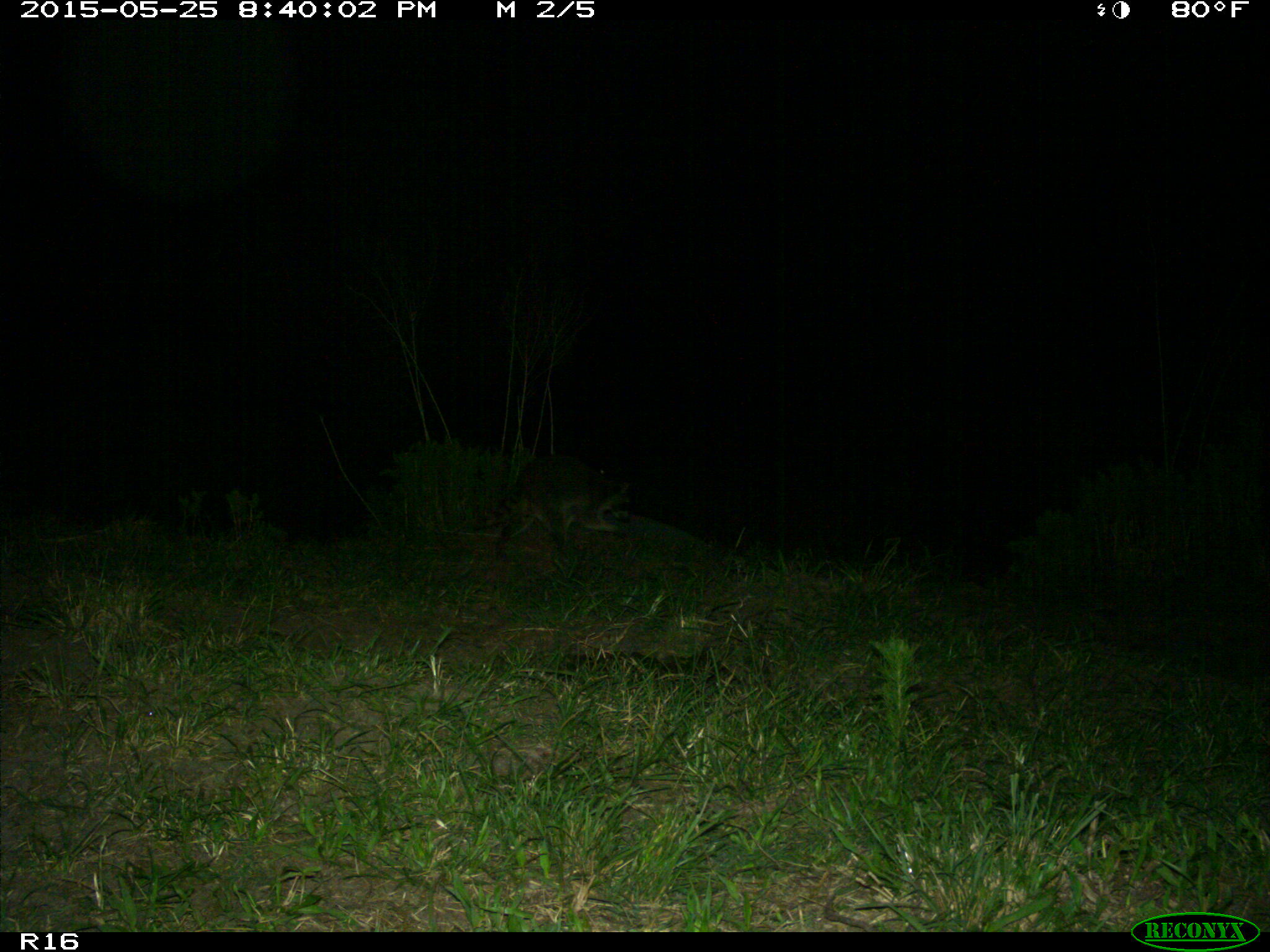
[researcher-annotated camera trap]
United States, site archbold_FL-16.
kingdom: Animalia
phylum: Chordata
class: Mammalia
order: Carnivora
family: Procyonidae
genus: Procyon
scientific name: Procyon lotor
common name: common raccoon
Procyon lotor (common raccoon).